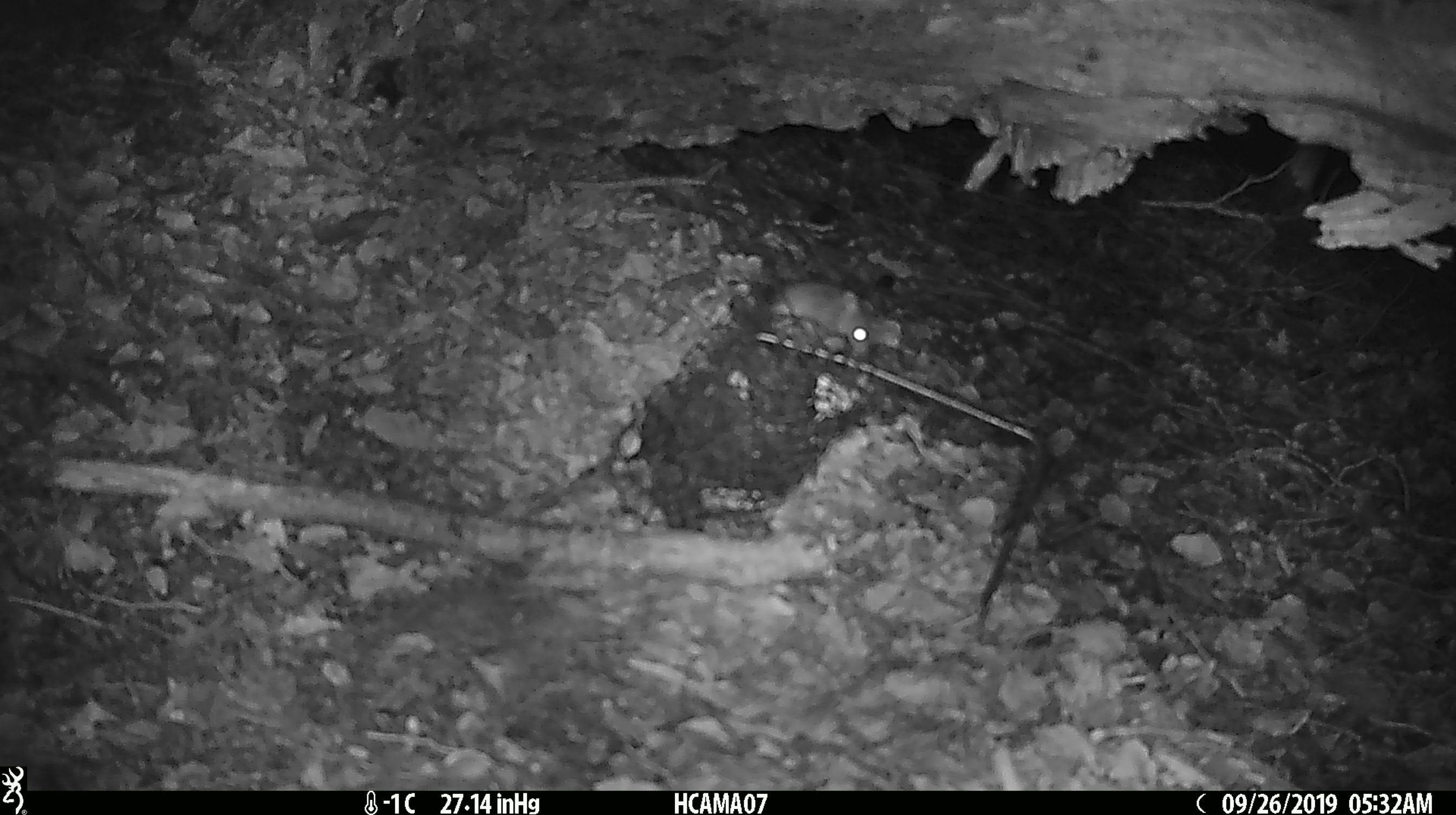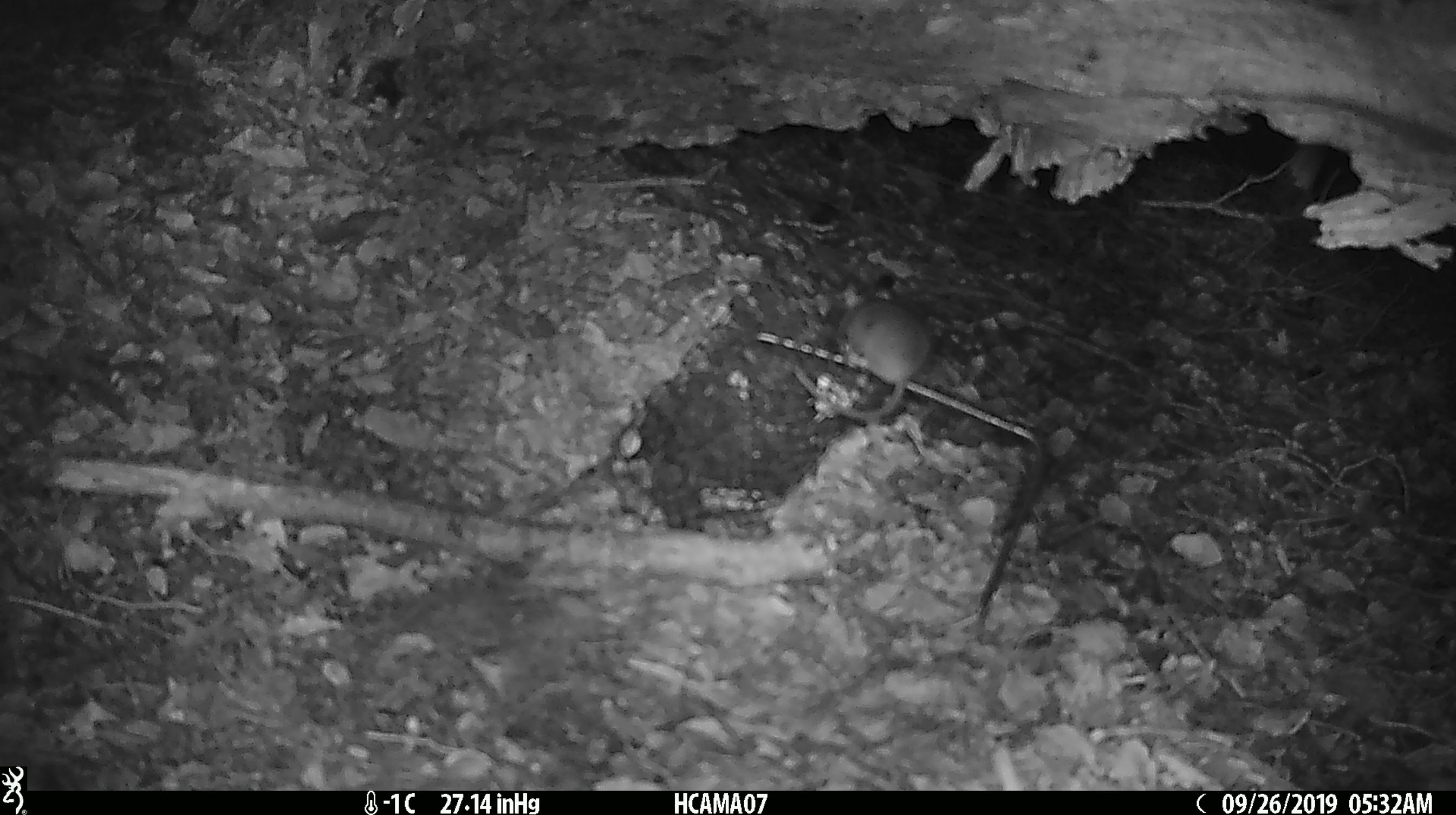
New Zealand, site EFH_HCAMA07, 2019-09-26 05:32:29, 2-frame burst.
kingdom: Animalia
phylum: Chordata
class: Mammalia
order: Rodentia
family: Muridae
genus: Mus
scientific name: Mus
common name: mouse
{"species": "mouse (Mus)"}